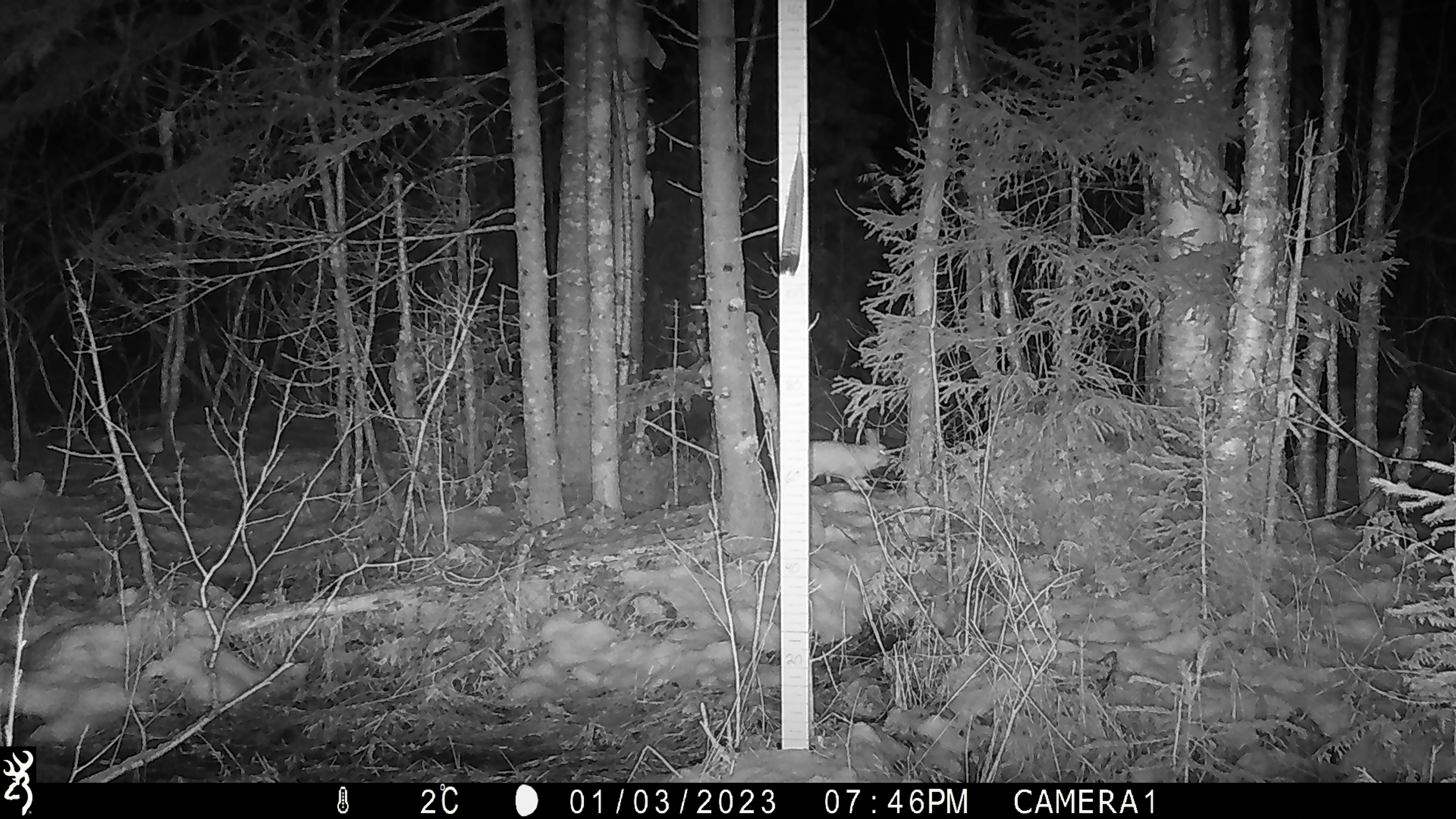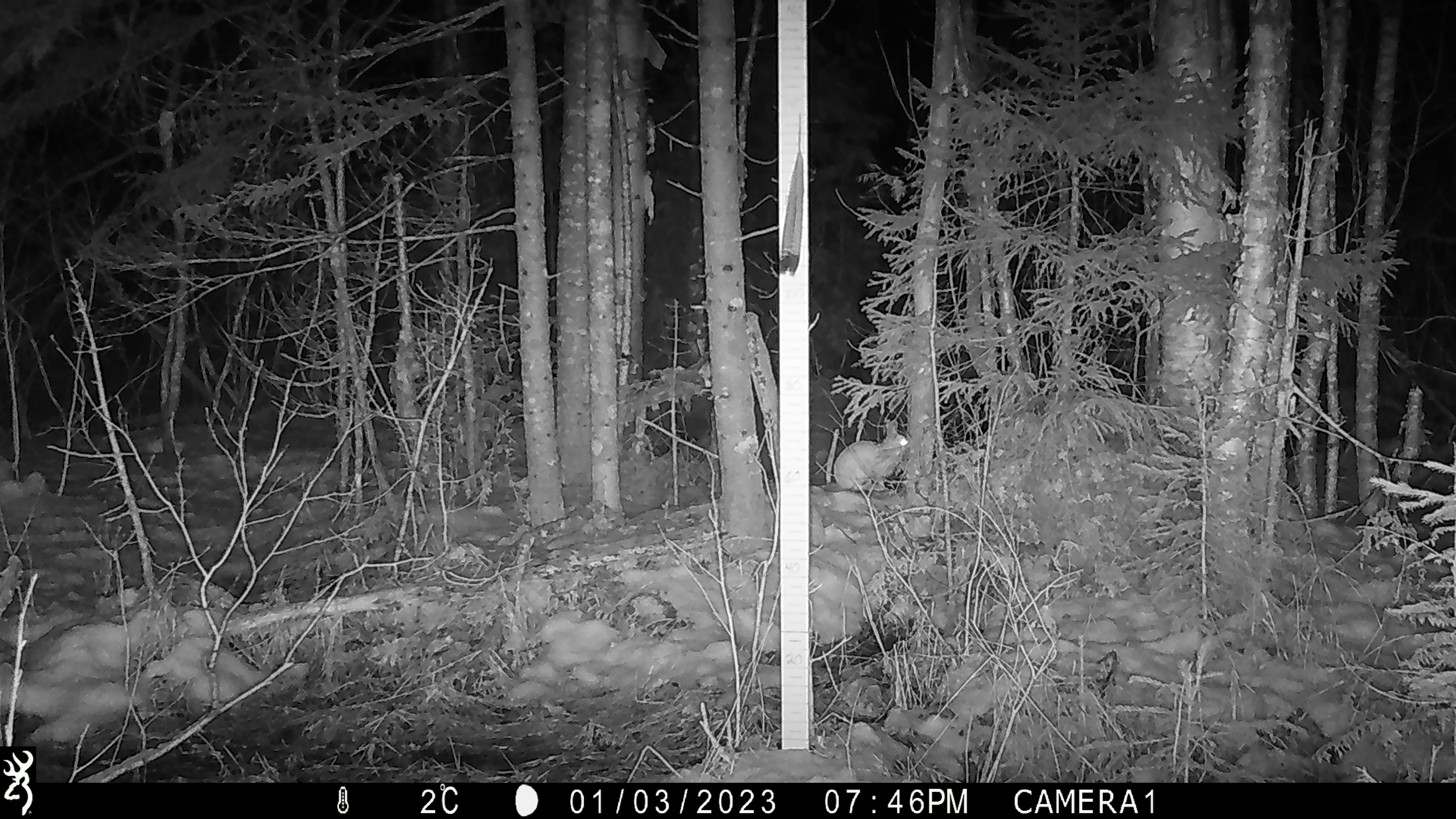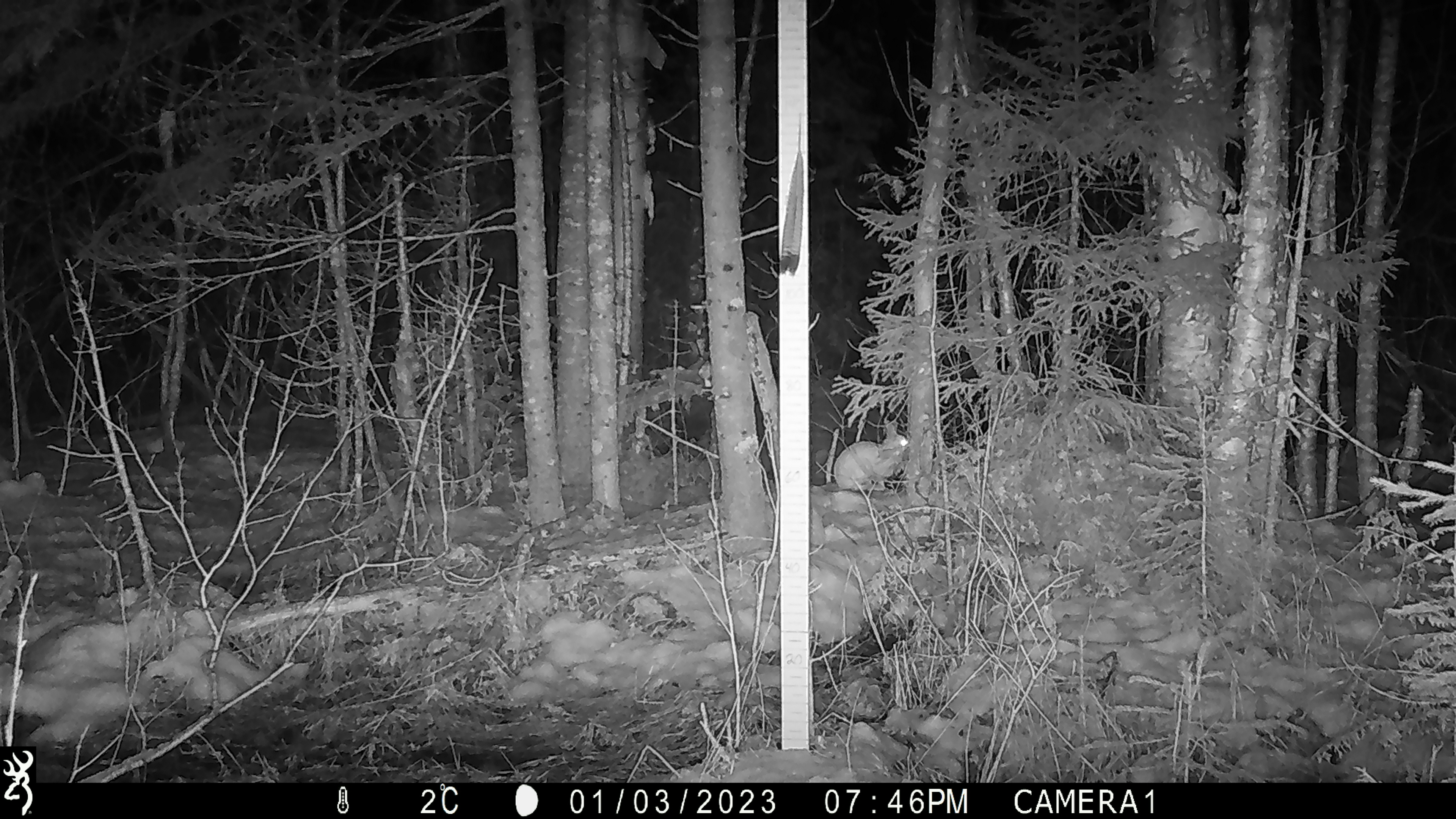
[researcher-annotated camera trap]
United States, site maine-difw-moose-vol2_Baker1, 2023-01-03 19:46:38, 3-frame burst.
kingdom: Animalia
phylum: Chordata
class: Mammalia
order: Lagomorpha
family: Leporidae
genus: Lepus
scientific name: Lepus americanus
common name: snowshoe hare